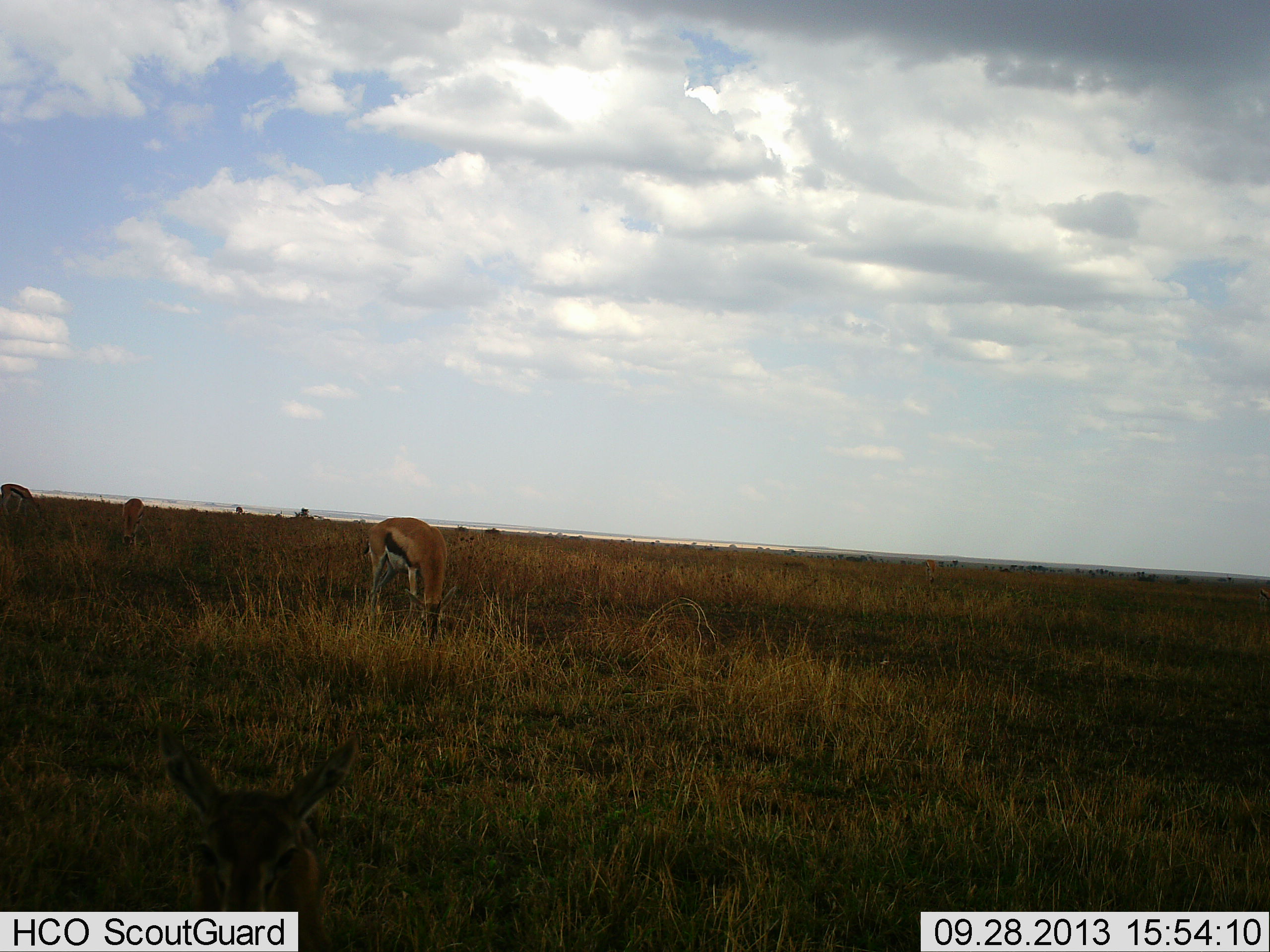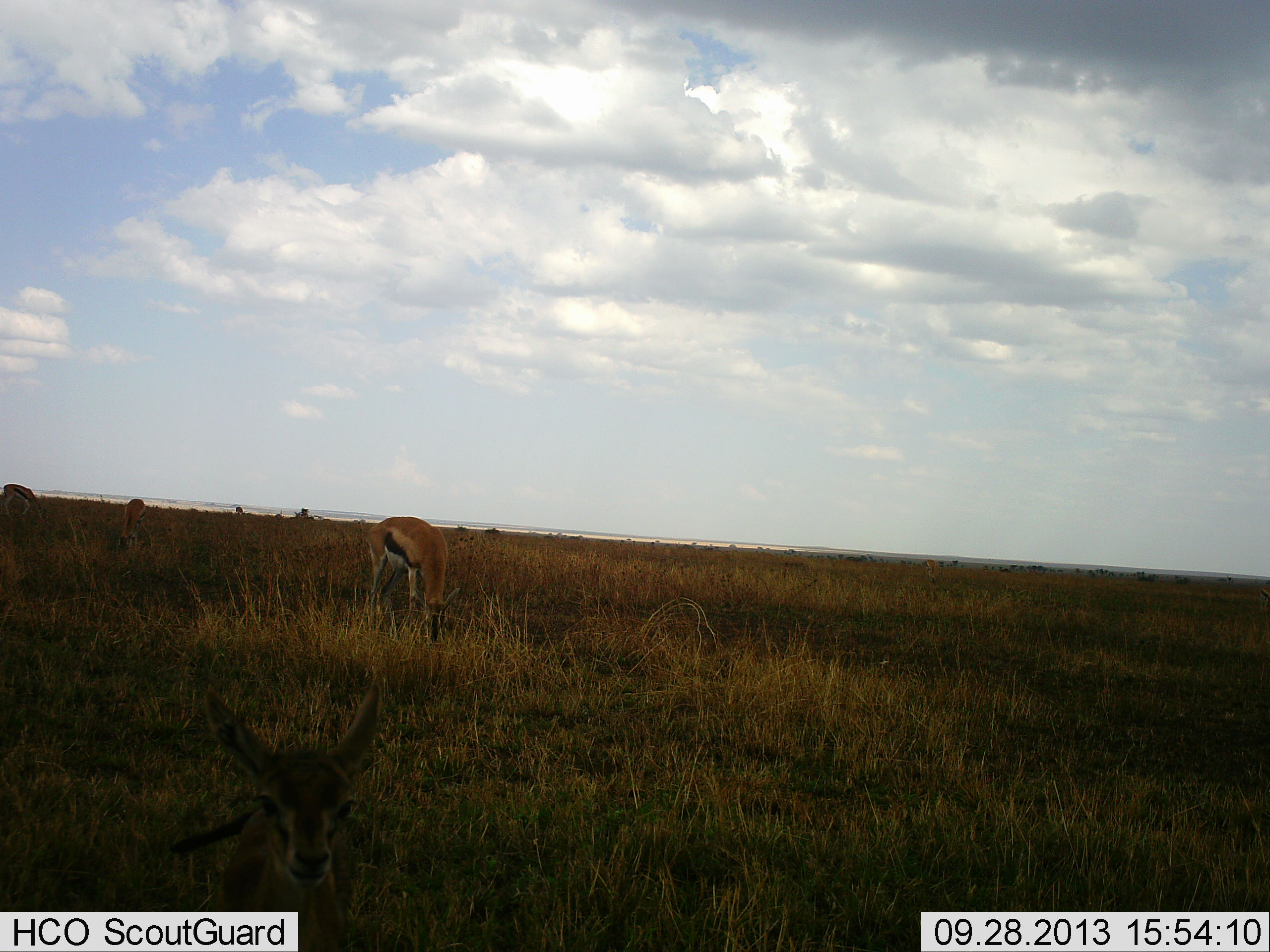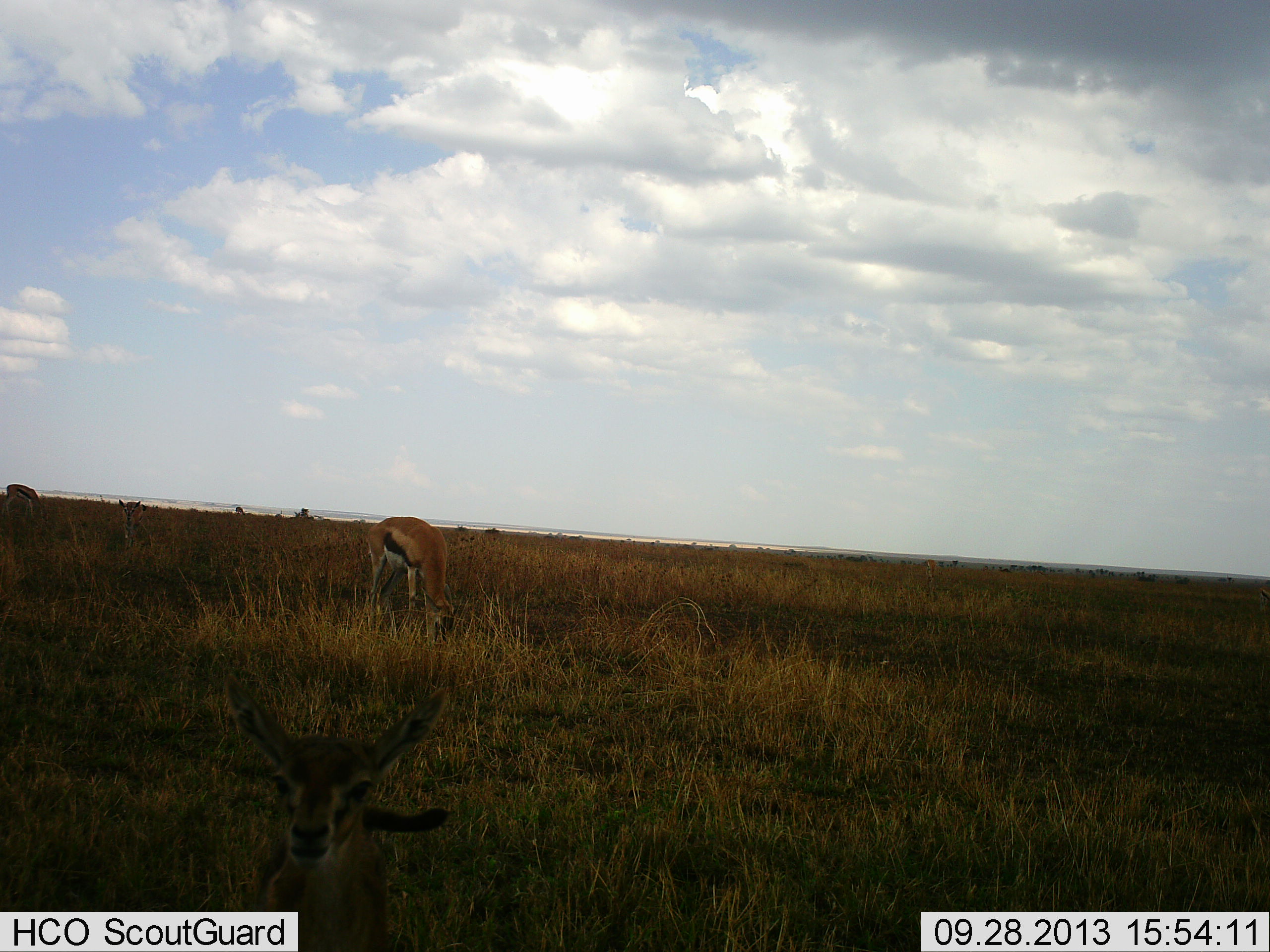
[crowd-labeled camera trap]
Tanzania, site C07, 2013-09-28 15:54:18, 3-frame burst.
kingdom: Animalia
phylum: Chordata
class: Mammalia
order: Artiodactyla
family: Bovidae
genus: Eudorcas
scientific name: Eudorcas thomsonii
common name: thomson's gazelle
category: gazellethomsons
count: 4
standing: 54%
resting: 15%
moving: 31%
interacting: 0%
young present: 15%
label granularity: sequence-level